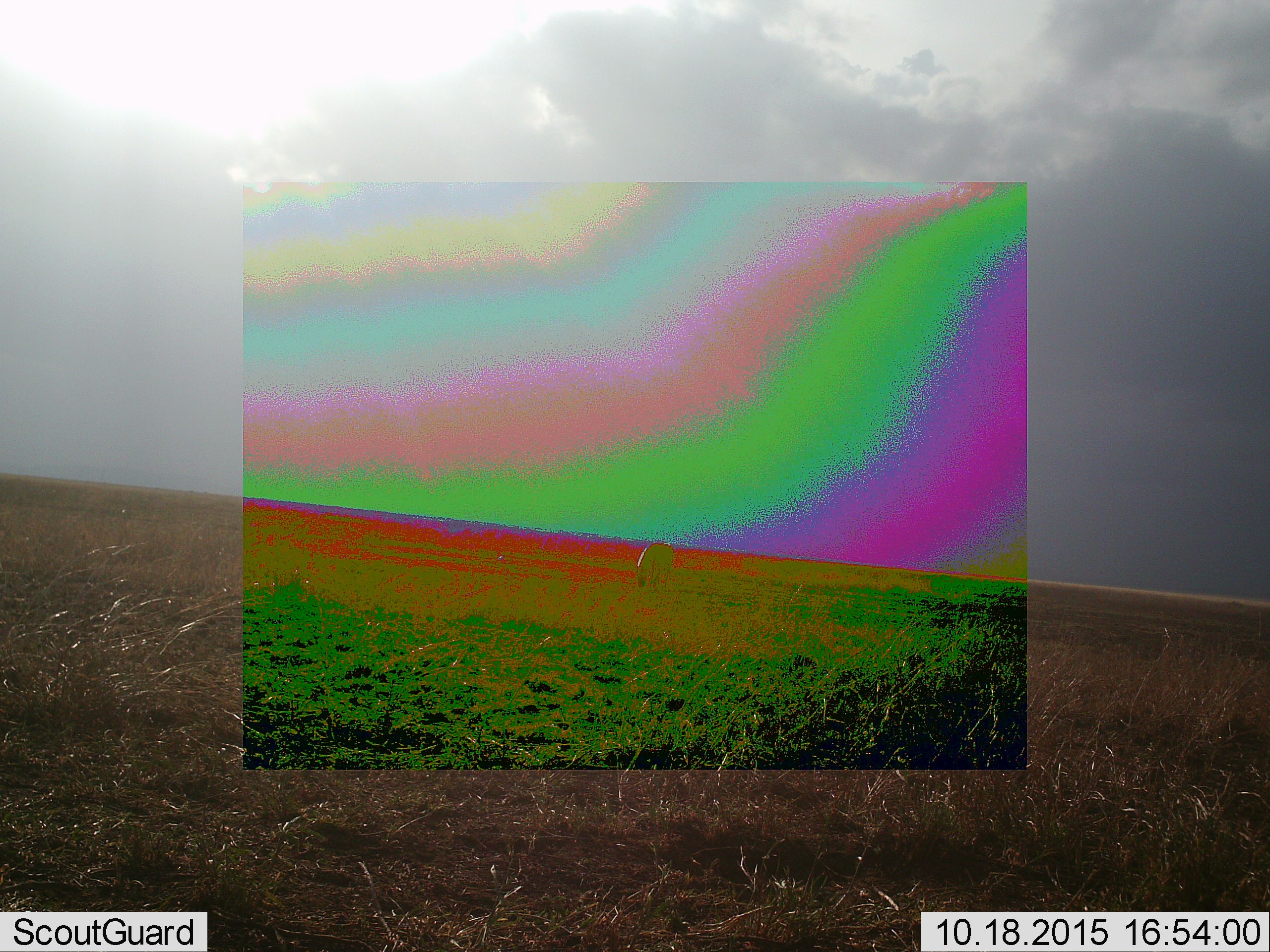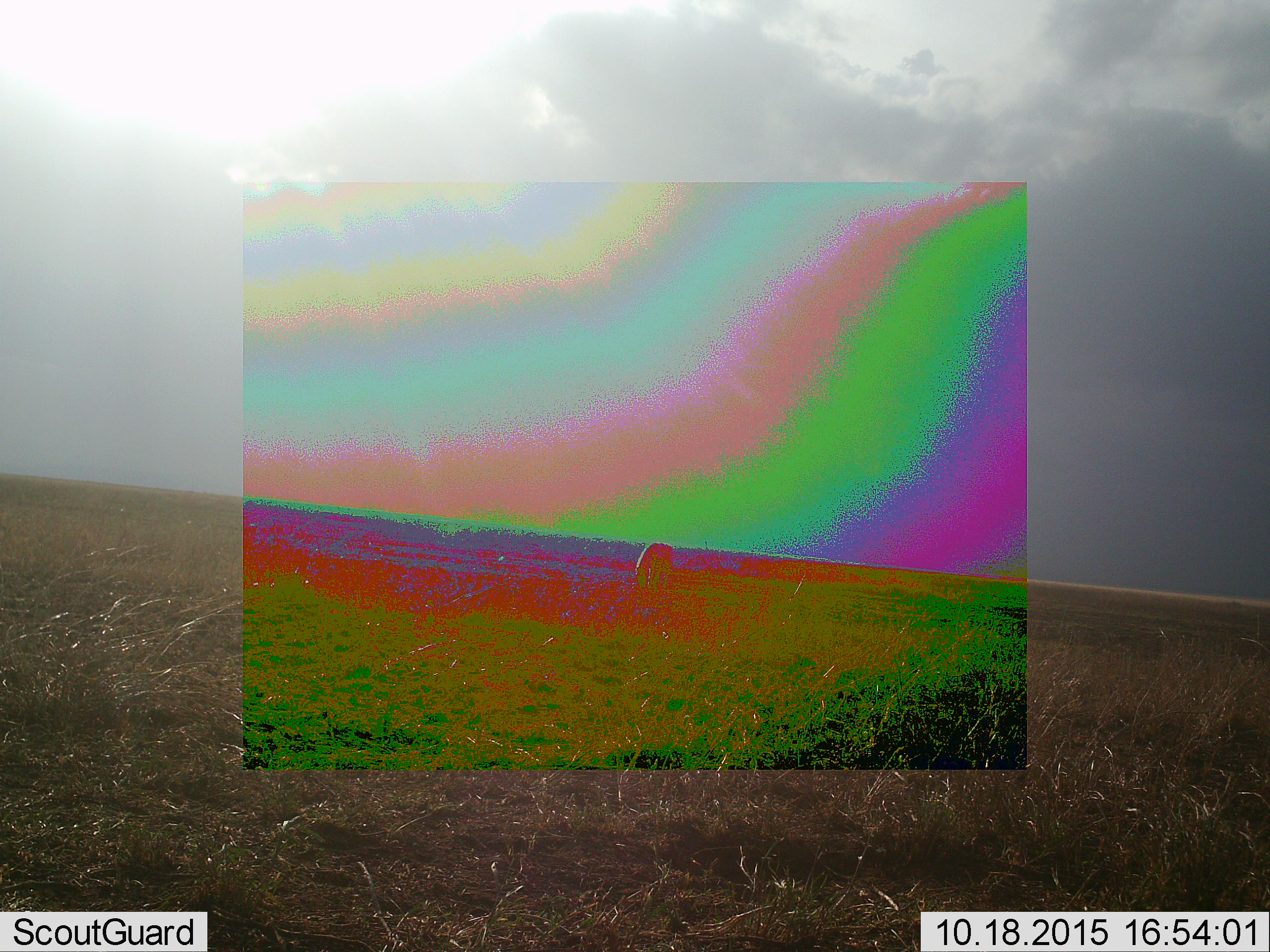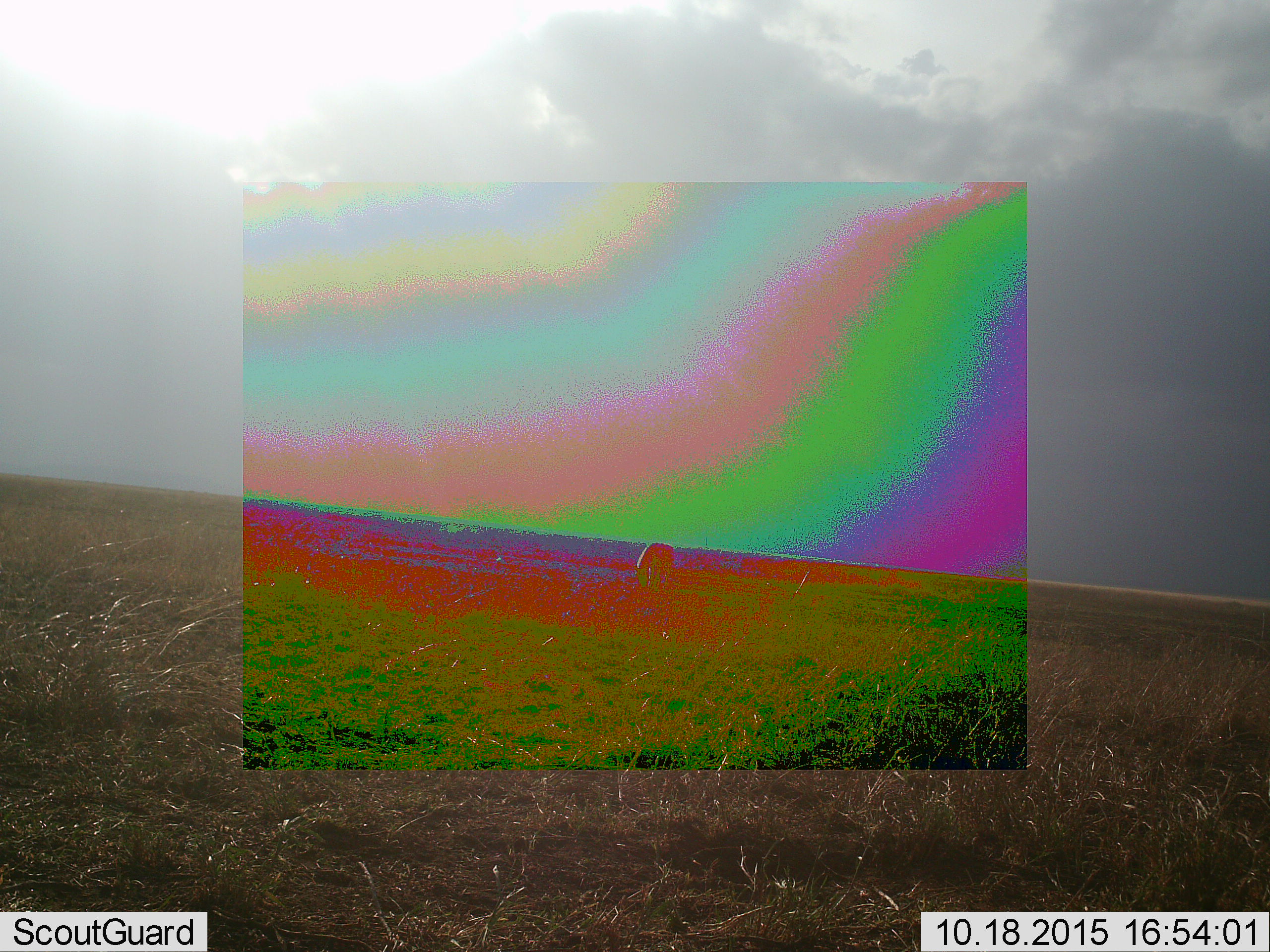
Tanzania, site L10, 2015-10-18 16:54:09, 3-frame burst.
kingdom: Animalia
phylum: Chordata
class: Mammalia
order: Carnivora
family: Hyaenidae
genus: Crocuta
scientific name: Crocuta crocuta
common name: spotted hyena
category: hyenaspotted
Hyenaspotted (spotted hyena) (Crocuta crocuta), count 1. Behavior (volunteer vote fractions): standing 67%, resting 0%, moving 33%, interacting 0%. Young present (vote fraction): 0%. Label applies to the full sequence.